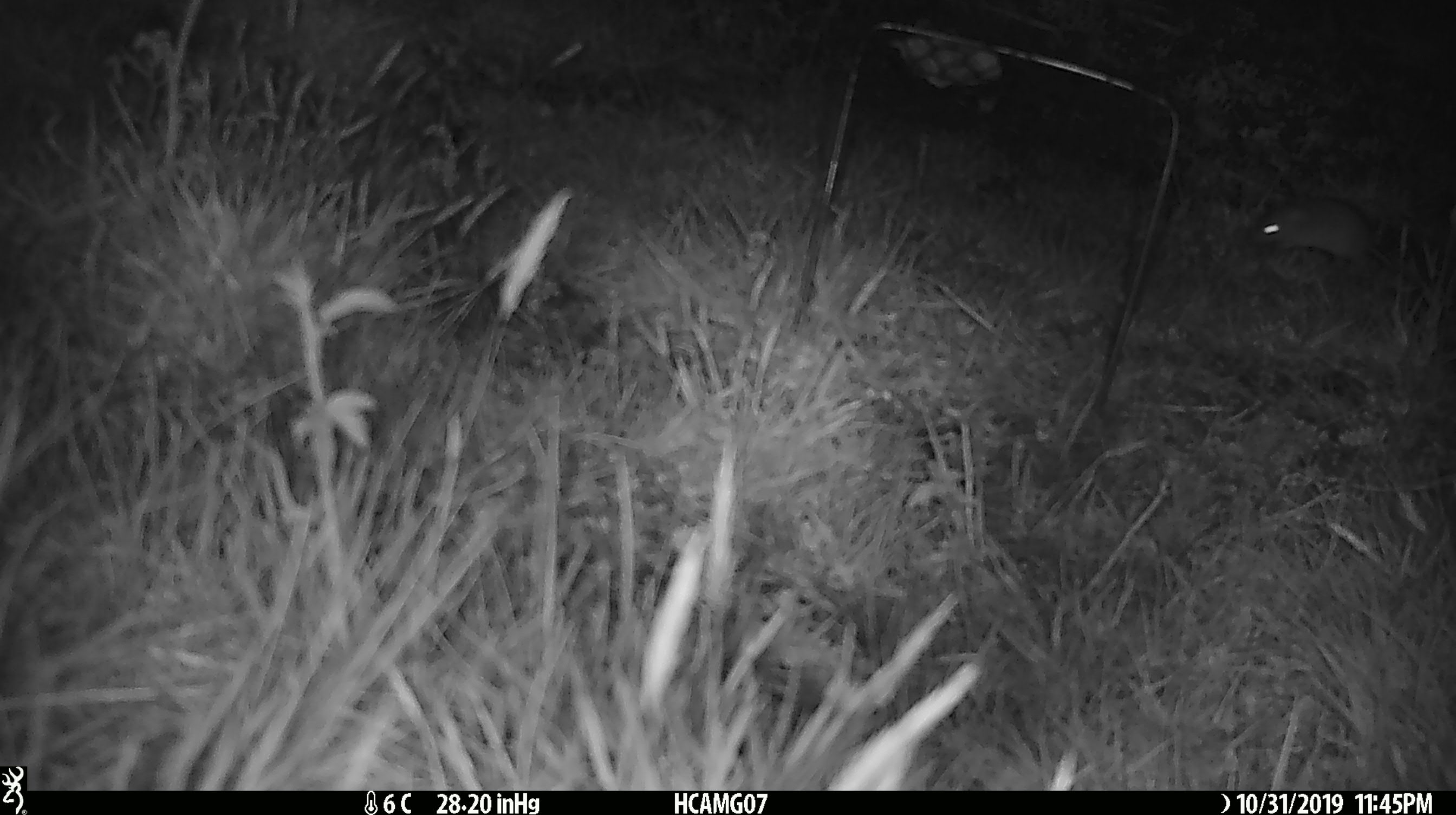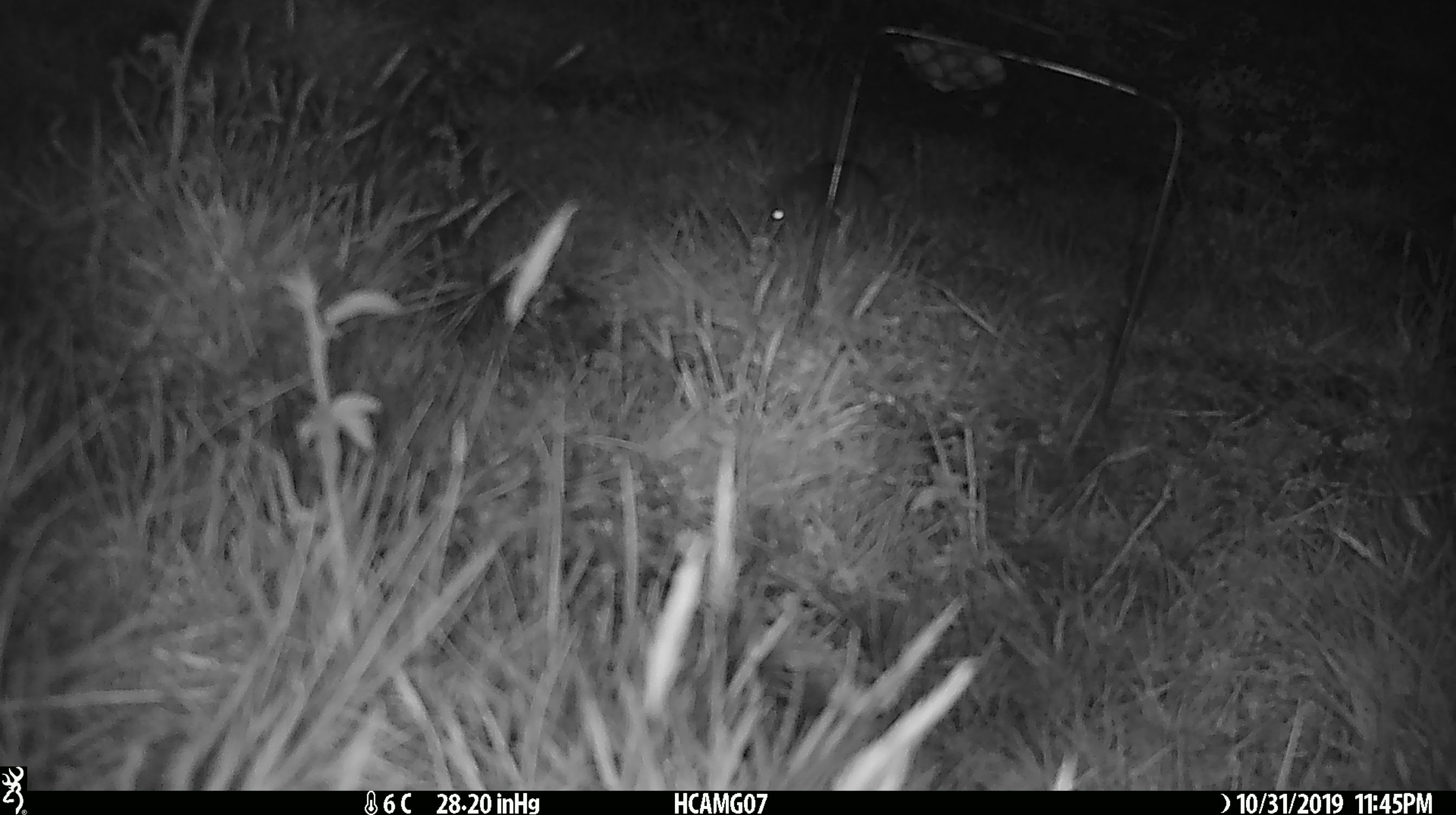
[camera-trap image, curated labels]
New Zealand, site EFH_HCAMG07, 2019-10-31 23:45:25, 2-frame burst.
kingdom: Animalia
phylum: Chordata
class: Mammalia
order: Rodentia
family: Muridae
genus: Mus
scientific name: Mus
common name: mouse